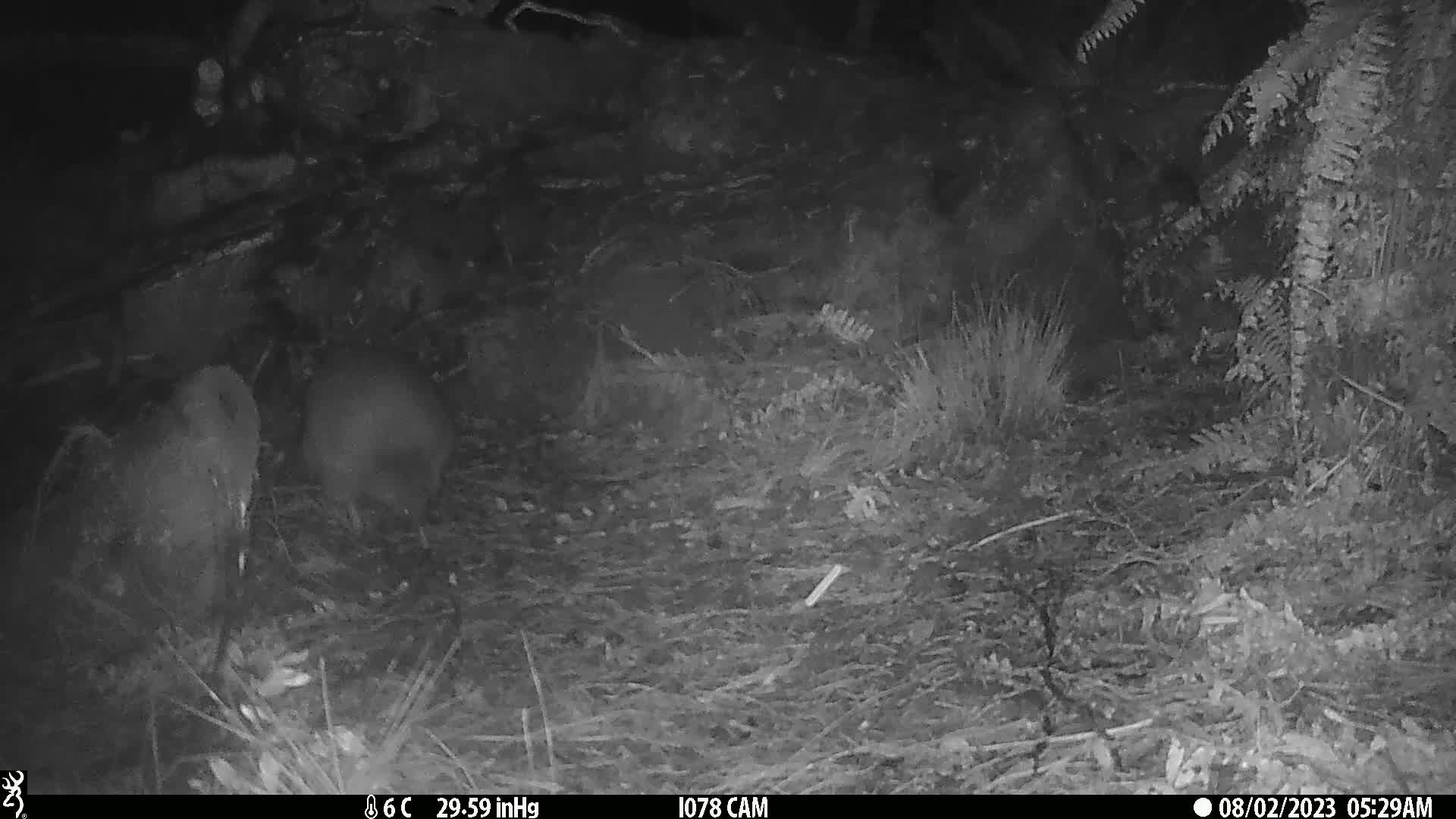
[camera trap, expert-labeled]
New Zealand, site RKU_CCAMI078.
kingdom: Animalia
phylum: Chordata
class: Aves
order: Apterygiformes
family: Apterygidae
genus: Apteryx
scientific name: Apteryx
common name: kiwi